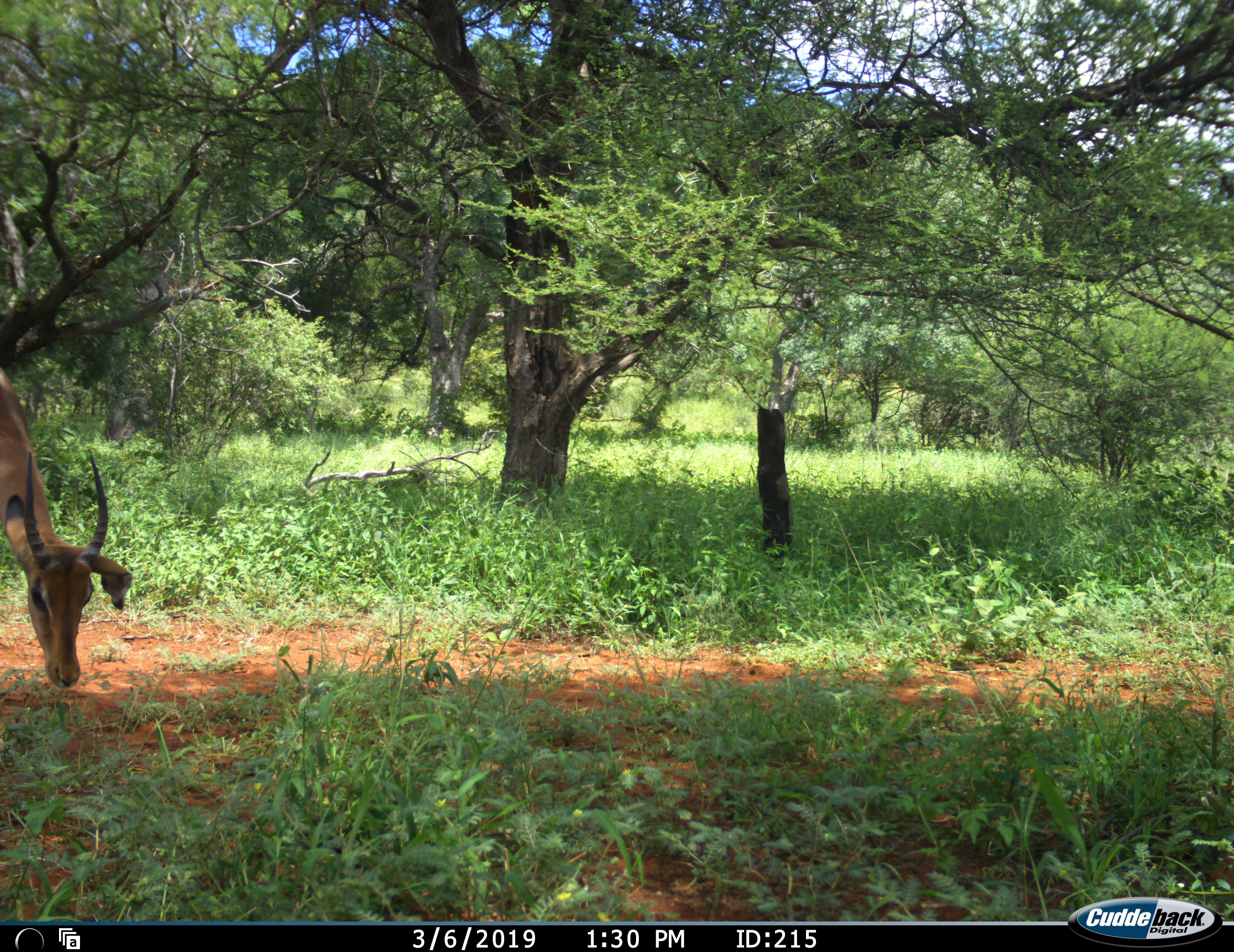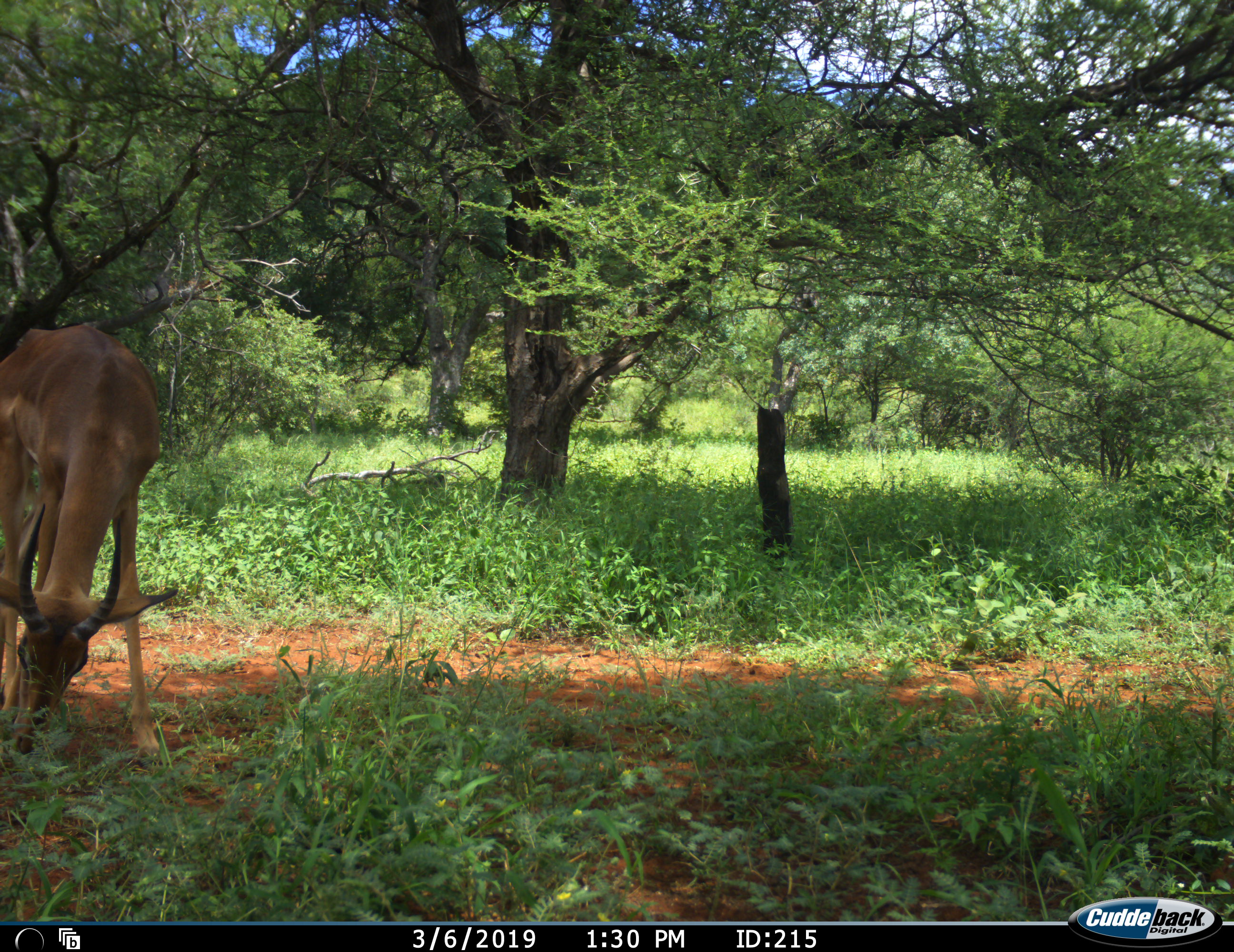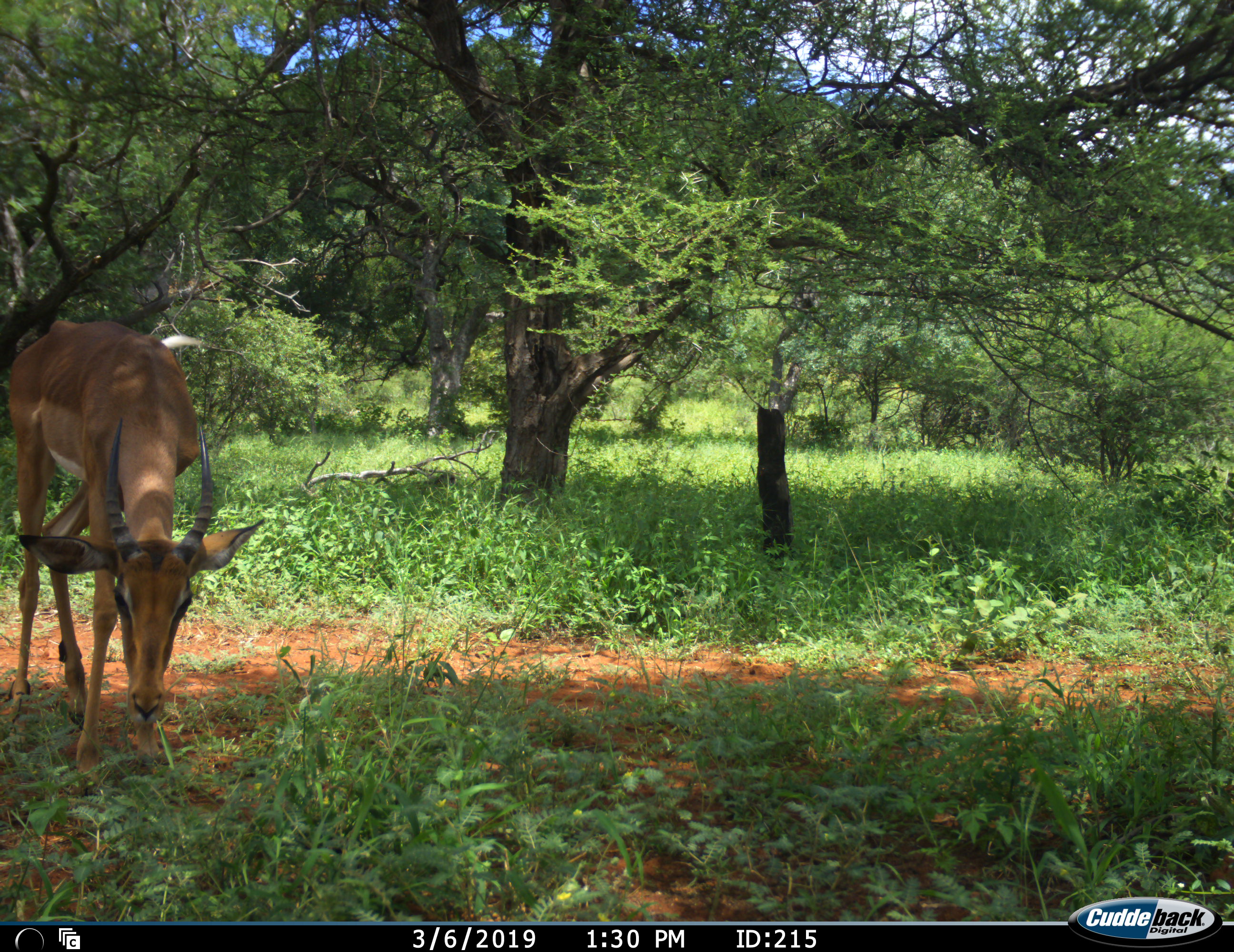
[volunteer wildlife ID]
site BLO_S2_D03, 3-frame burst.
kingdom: Animalia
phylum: Chordata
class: Mammalia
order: Artiodactyla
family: Bovidae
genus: Aepyceros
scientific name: Aepyceros melampus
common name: impala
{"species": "impala (Aepyceros melampus)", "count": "1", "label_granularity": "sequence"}